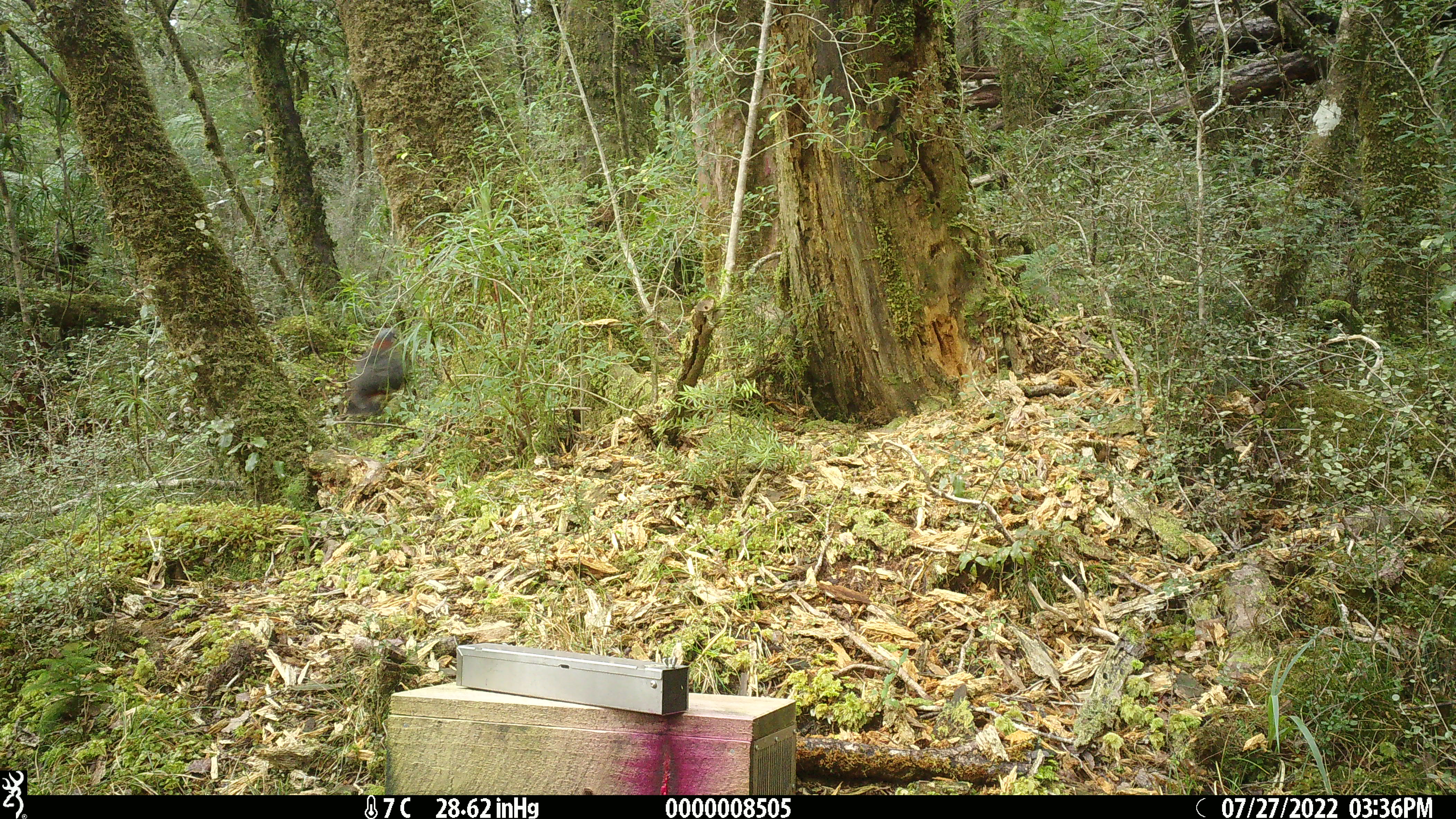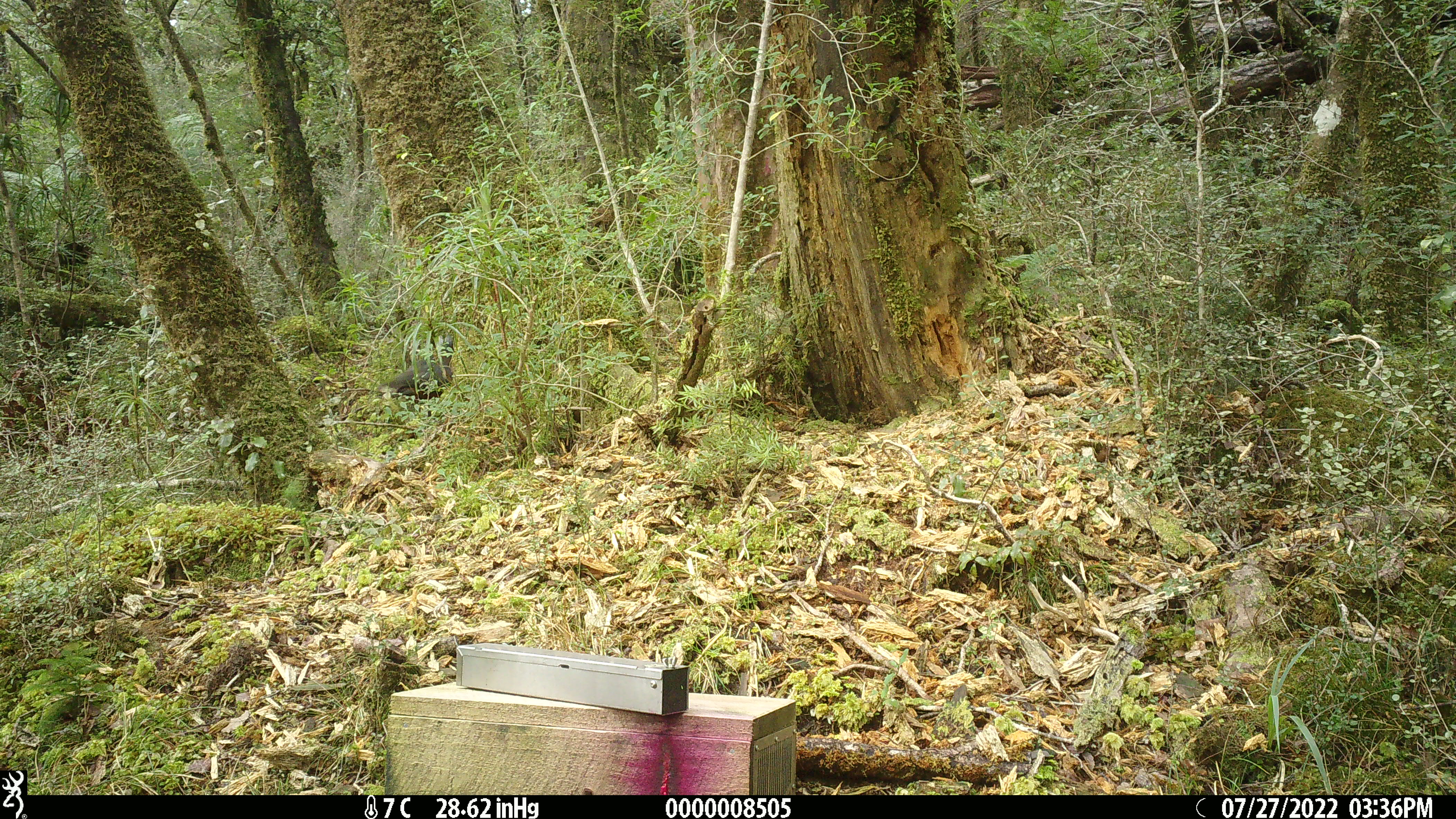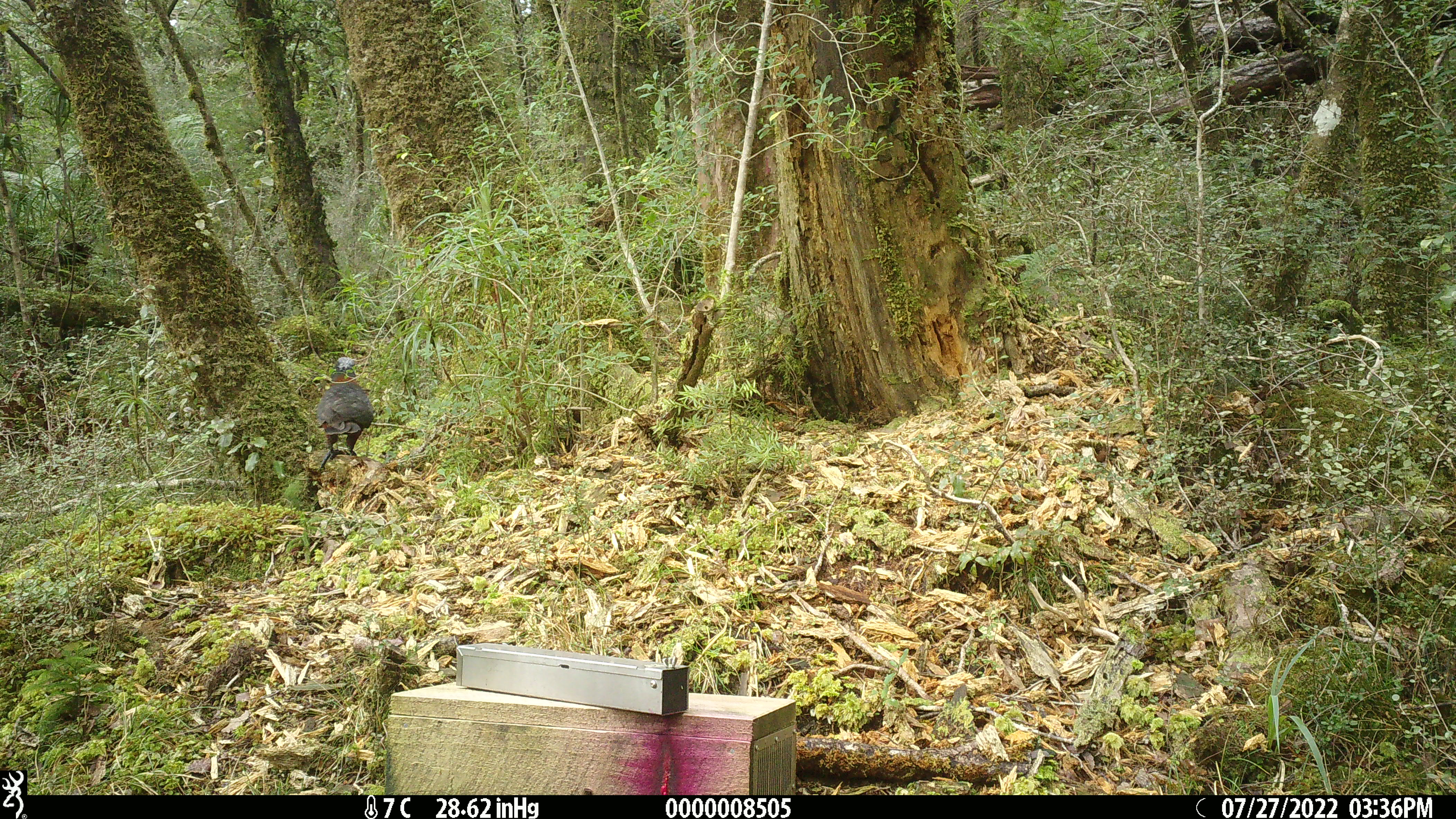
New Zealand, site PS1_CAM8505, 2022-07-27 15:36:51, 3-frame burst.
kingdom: Animalia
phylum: Chordata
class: Aves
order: Psittaciformes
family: Strigopidae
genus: Nestor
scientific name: Nestor meridionalis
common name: kaka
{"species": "kaka (Nestor meridionalis)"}